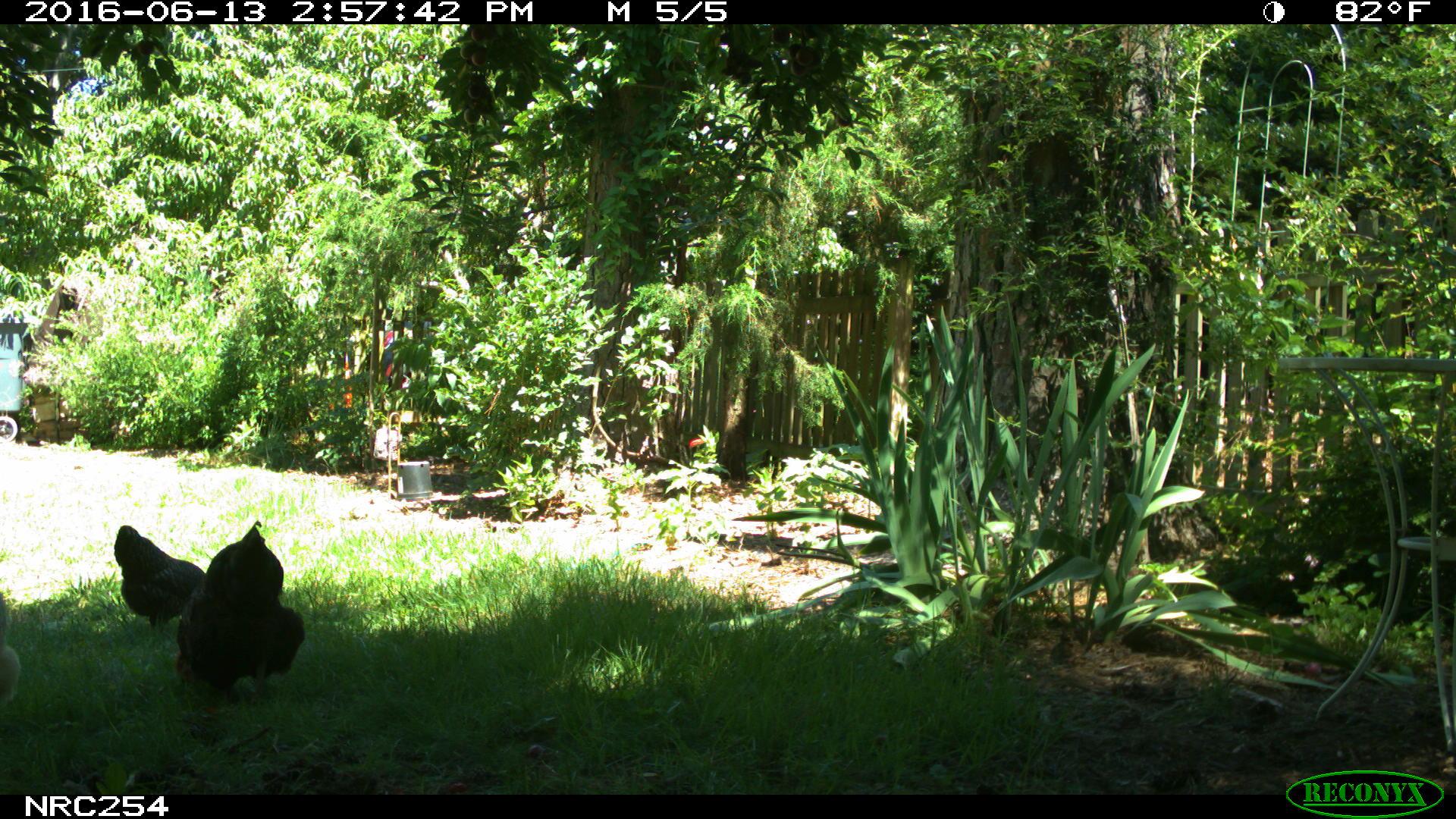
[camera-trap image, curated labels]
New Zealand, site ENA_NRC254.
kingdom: Animalia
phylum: Chordata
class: Aves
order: Galliformes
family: Phasianidae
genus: Gallus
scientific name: Gallus gallus domesticus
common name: chicken